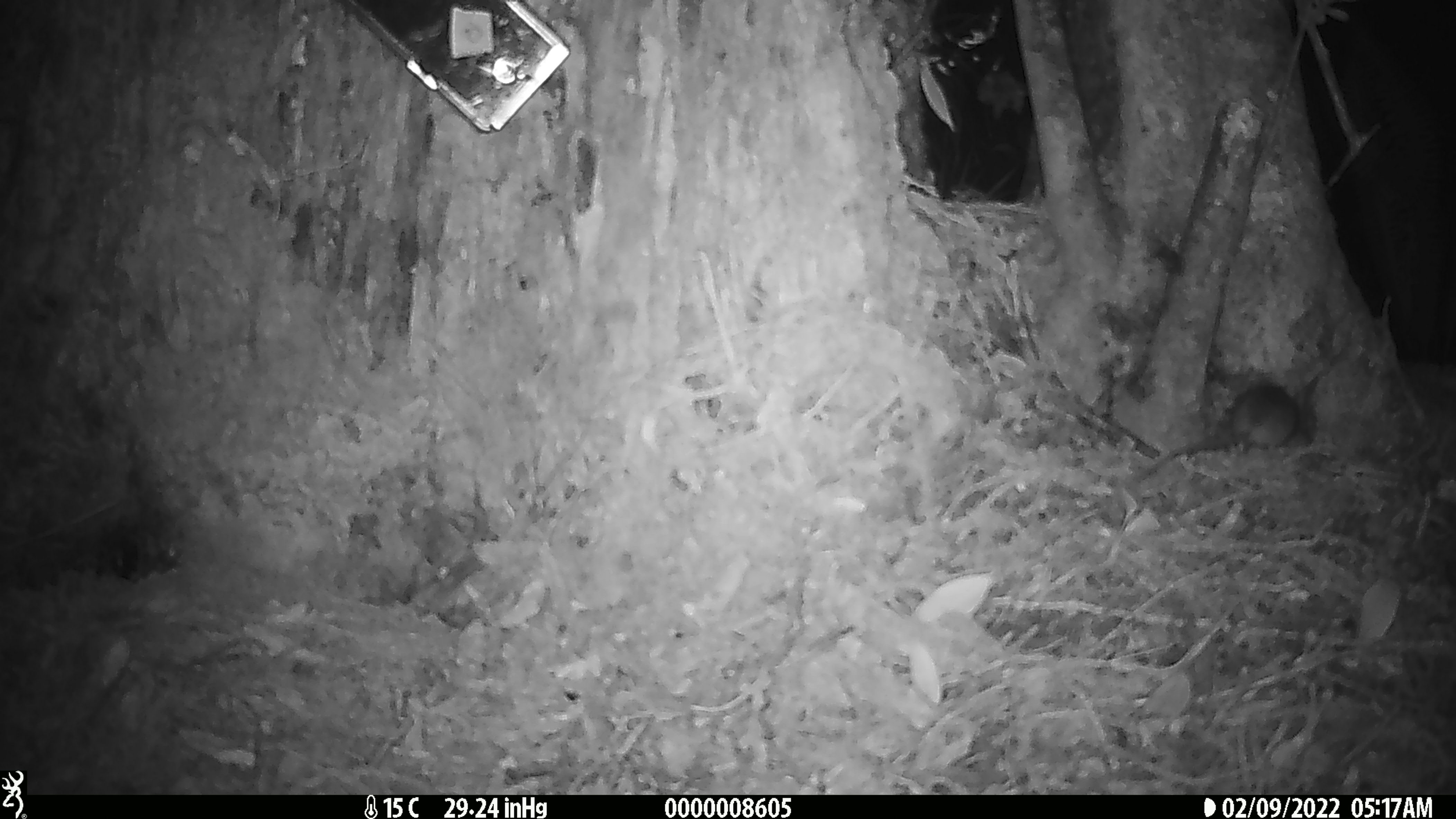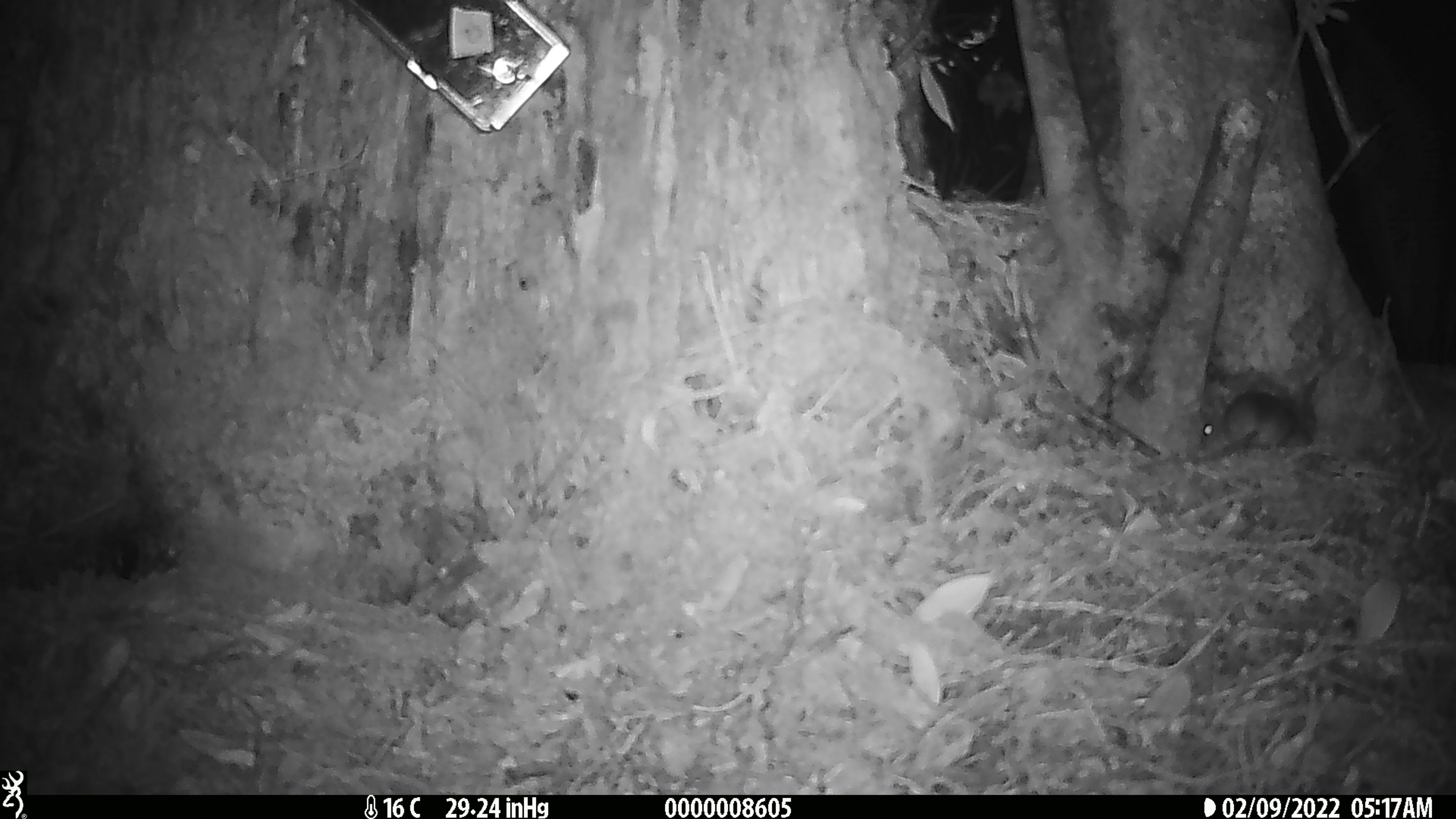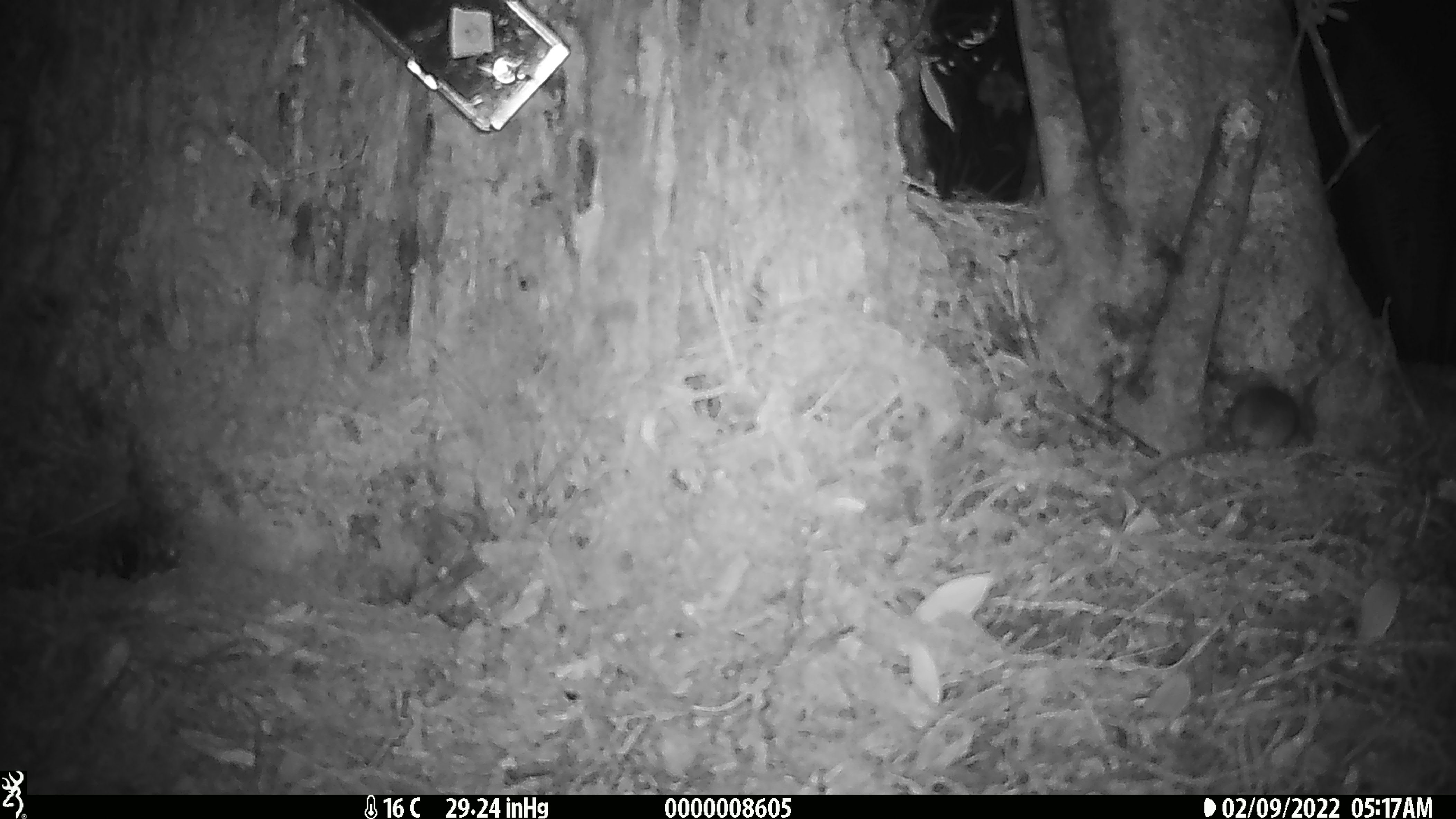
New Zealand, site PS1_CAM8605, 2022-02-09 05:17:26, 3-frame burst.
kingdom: Animalia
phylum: Chordata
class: Mammalia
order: Rodentia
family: Muridae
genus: Mus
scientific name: Mus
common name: mouse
Mouse (Mus).